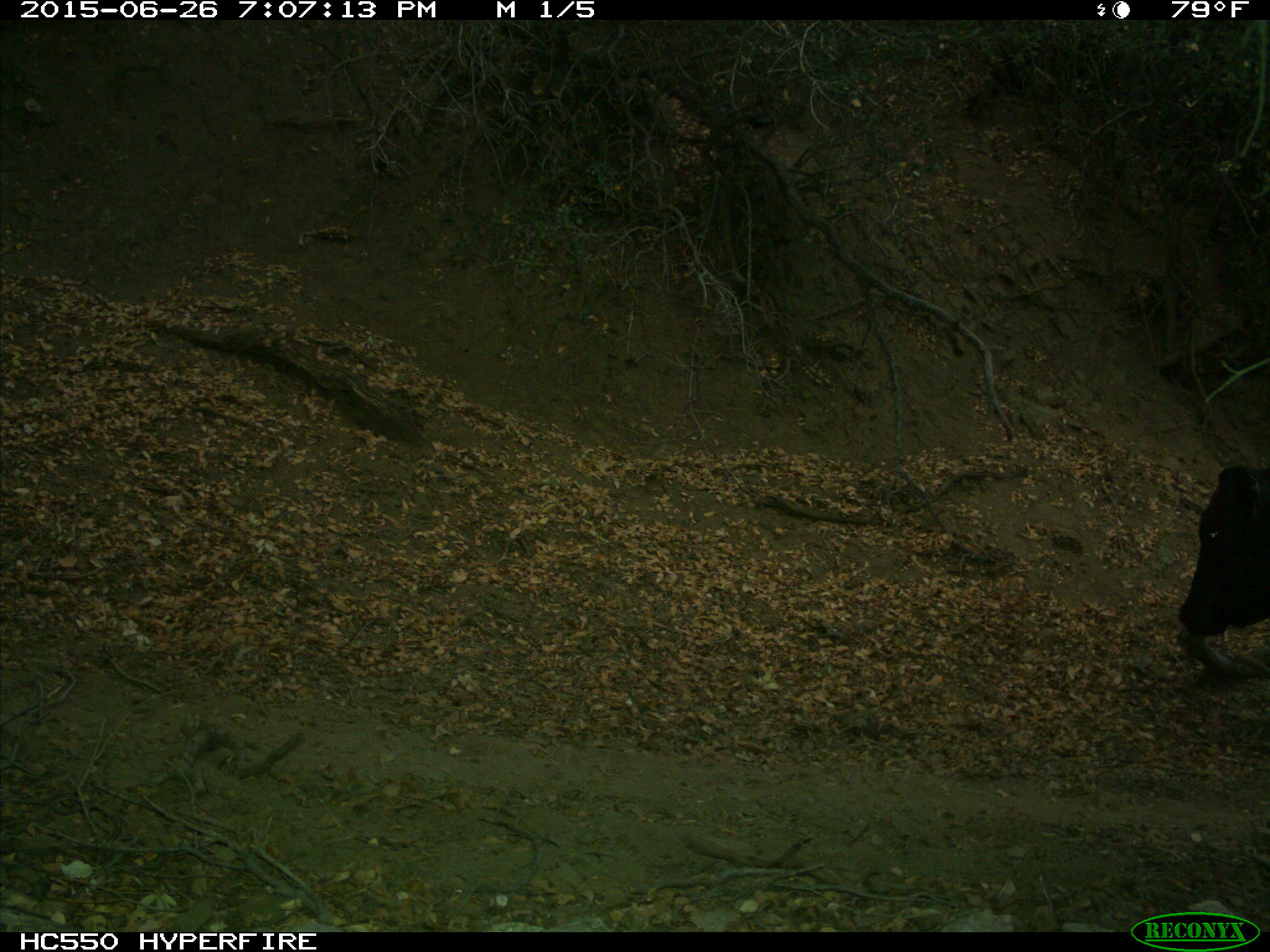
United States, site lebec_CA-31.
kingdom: Animalia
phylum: Chordata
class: Mammalia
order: Artiodactyla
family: Bovidae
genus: Bos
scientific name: Bos taurus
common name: domestic cow